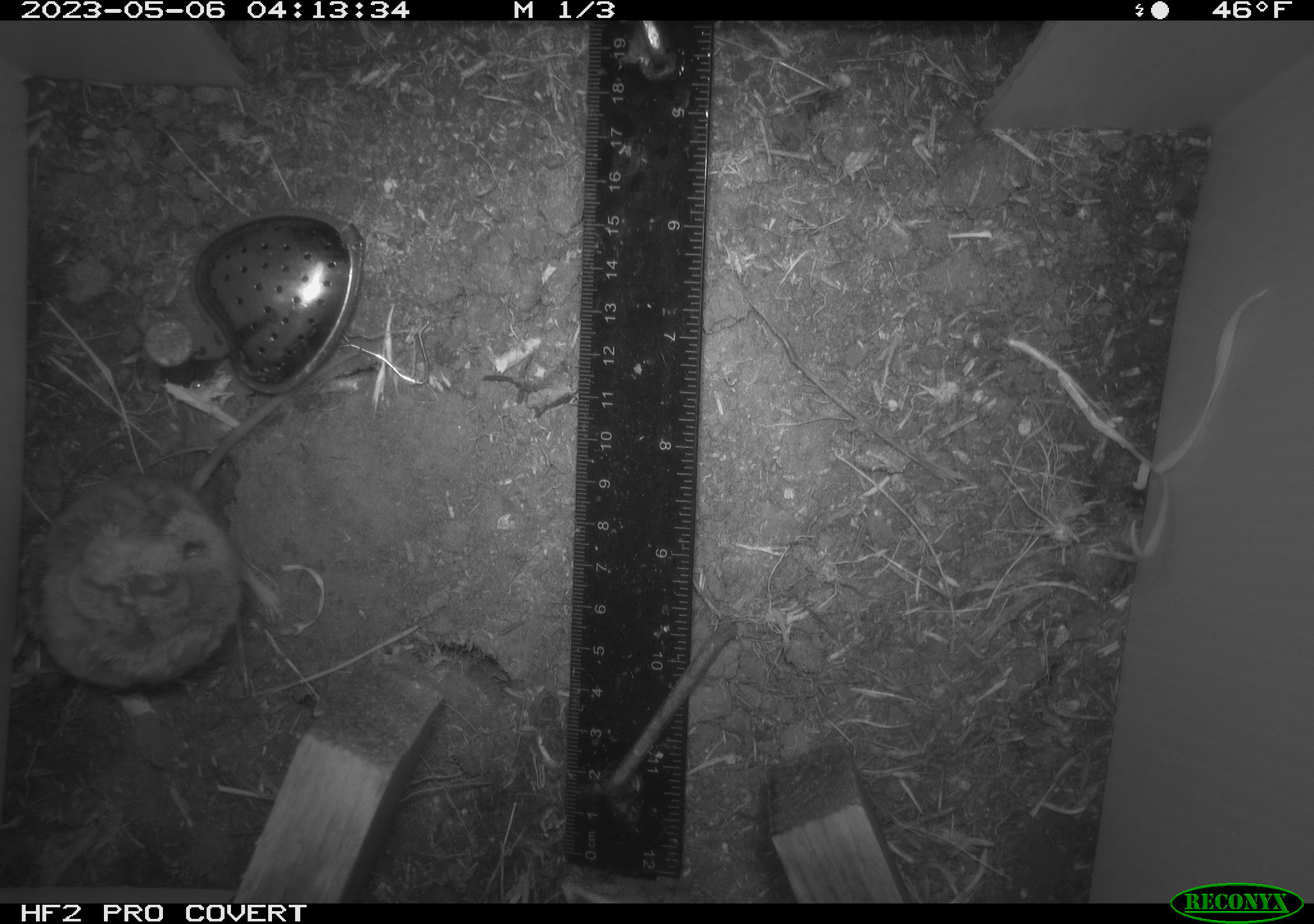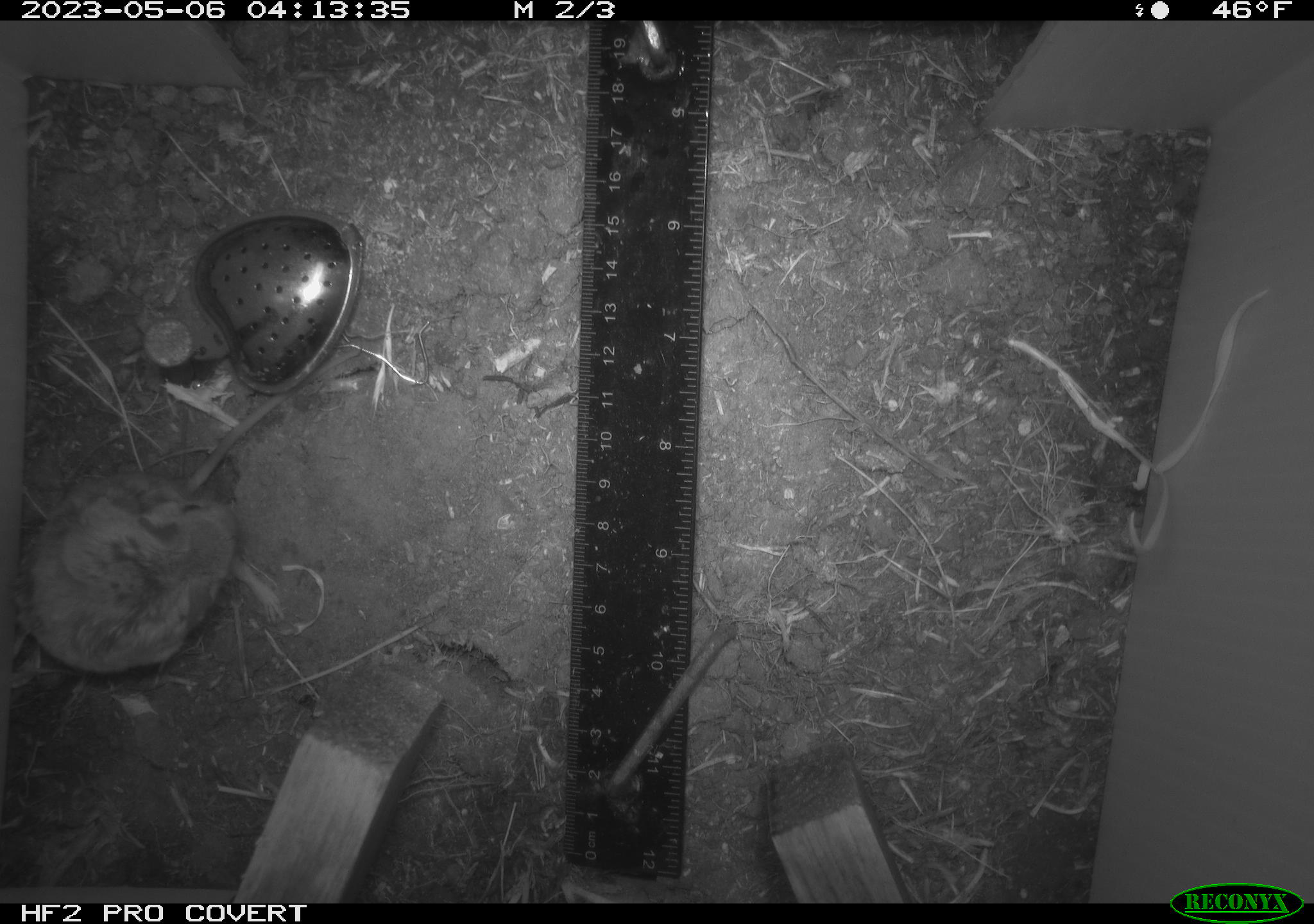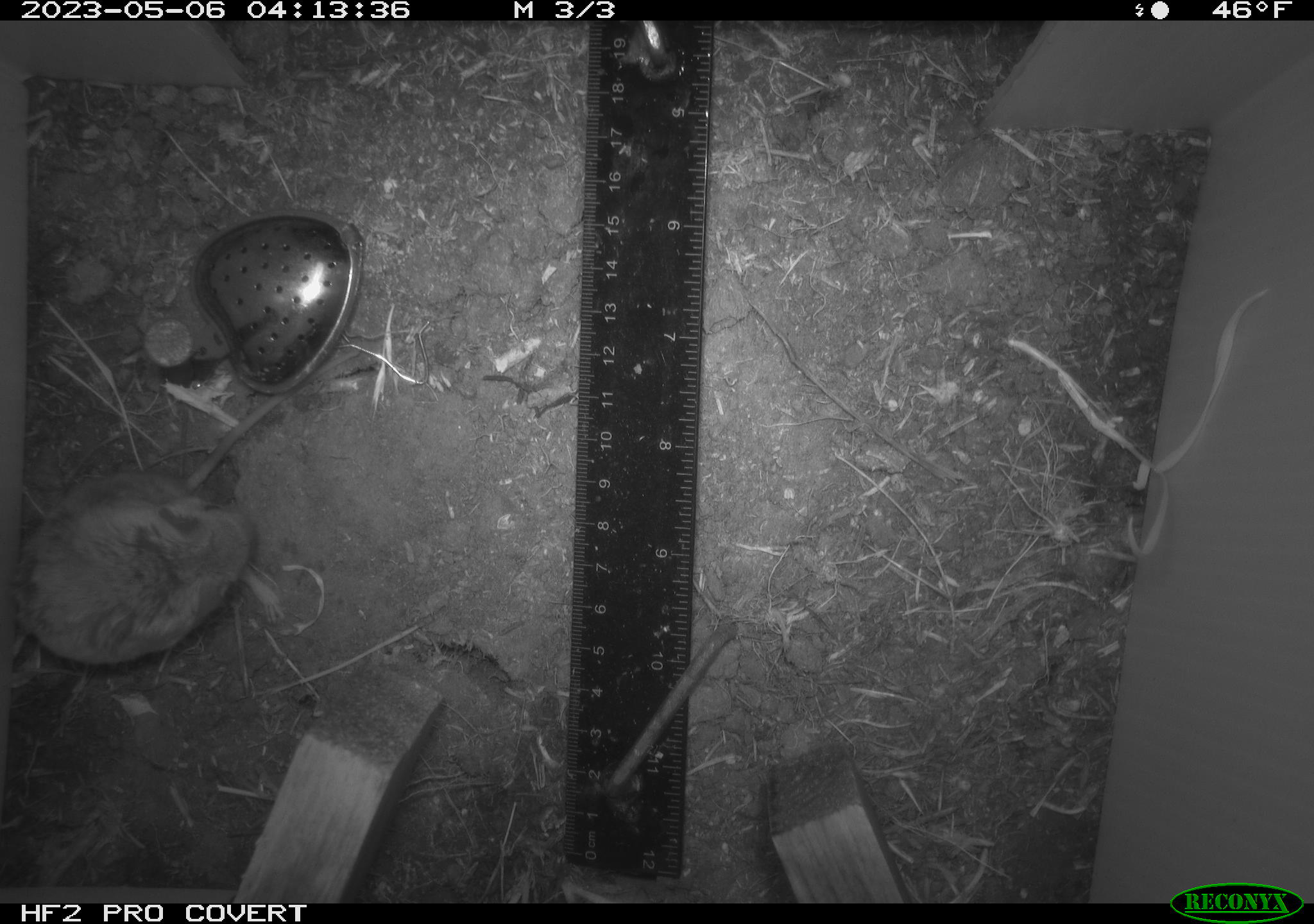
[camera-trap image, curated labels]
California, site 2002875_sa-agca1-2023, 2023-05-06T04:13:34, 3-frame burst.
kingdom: Animalia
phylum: Chordata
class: Mammalia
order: Rodentia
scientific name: Rodentia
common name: mouse species